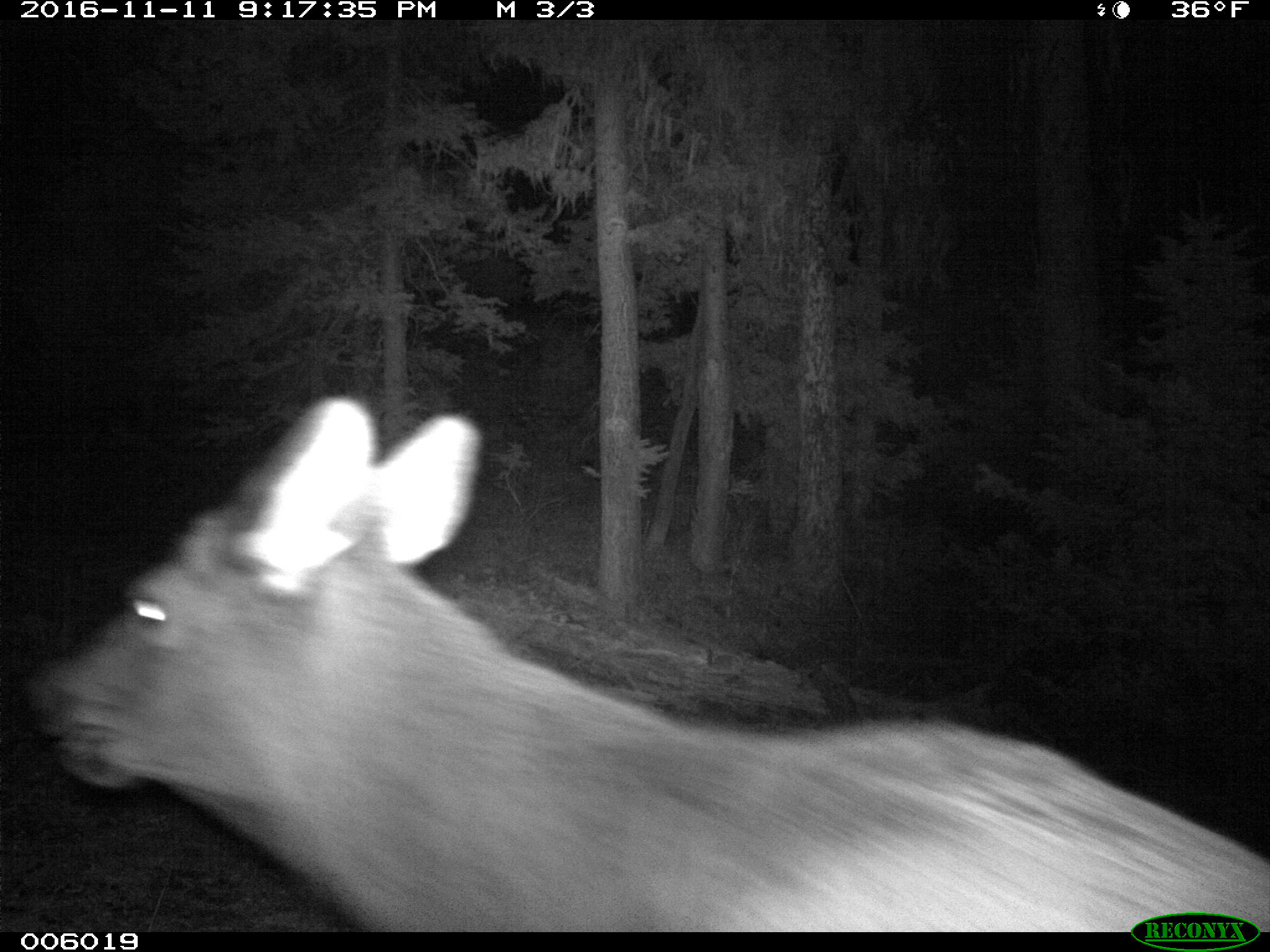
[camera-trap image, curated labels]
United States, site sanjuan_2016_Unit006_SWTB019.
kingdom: Animalia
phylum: Chordata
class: Mammalia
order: Artiodactyla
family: Cervidae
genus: Cervus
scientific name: Cervus elaphus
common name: red deer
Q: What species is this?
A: Cervus elaphus (red deer).